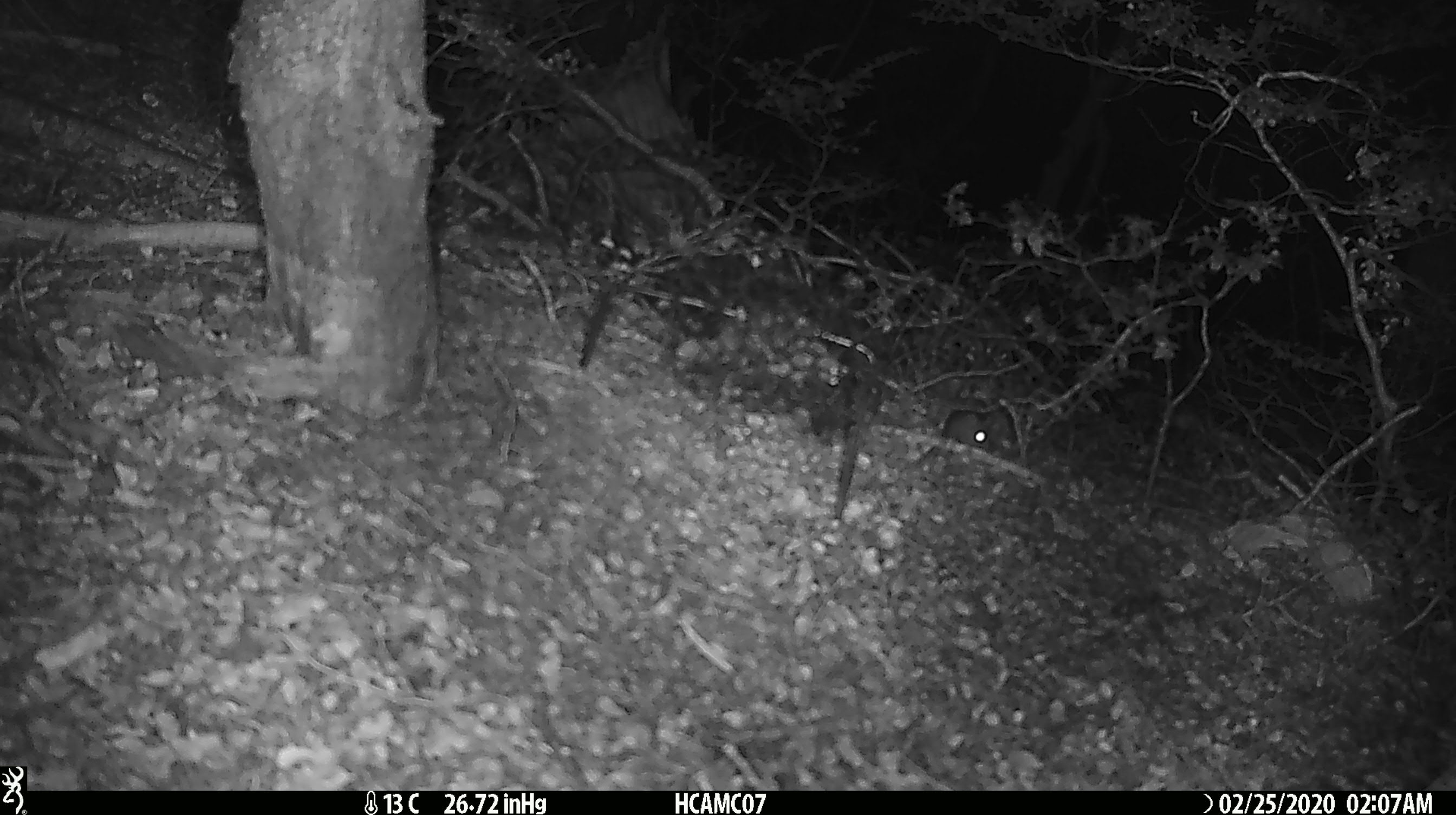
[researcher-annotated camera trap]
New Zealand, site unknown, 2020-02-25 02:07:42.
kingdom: Animalia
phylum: Chordata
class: Mammalia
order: Rodentia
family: Muridae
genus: Mus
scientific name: Mus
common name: mouse